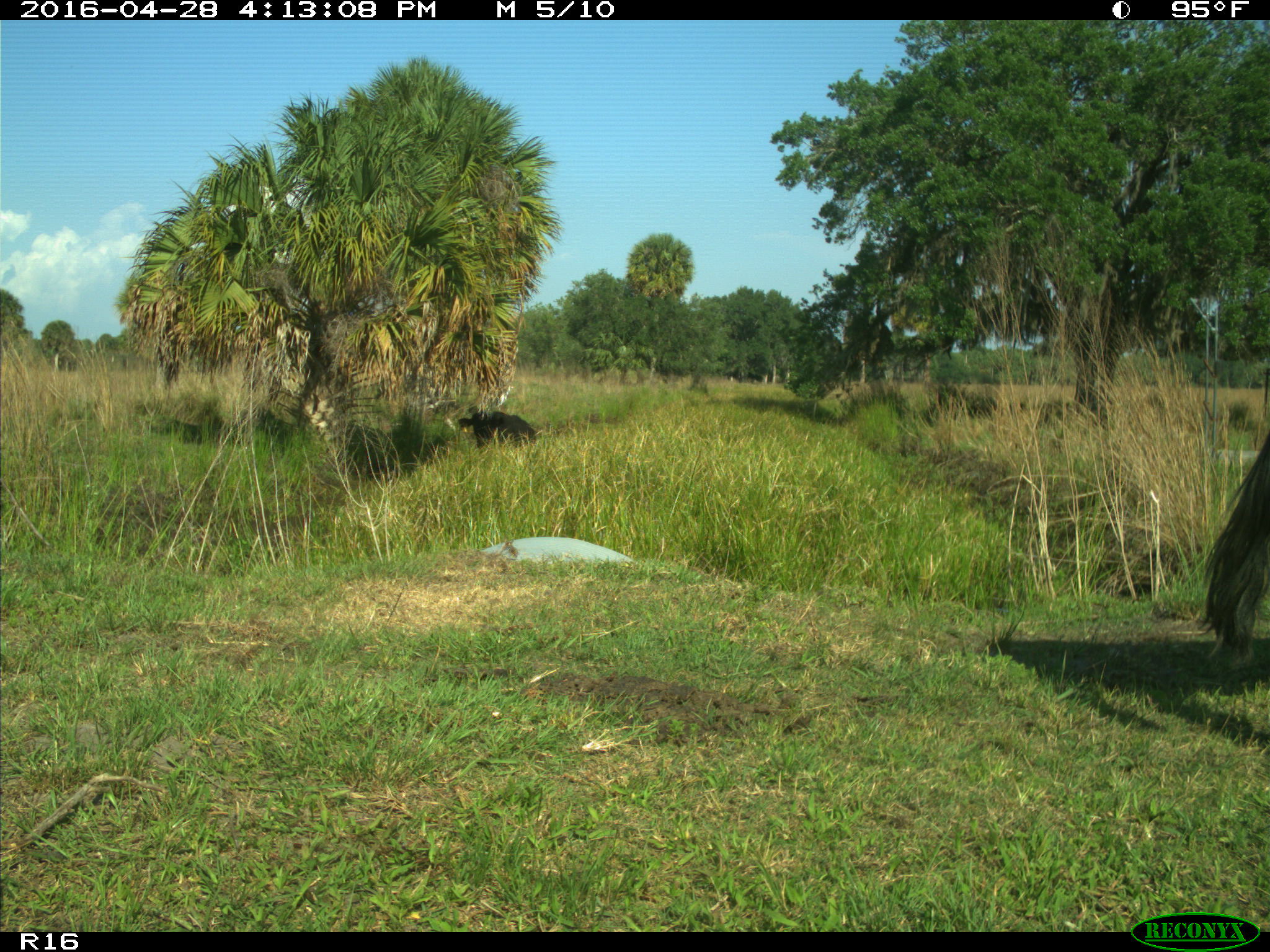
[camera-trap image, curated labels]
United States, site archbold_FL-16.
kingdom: Animalia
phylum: Chordata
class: Mammalia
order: Artiodactyla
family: Bovidae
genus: Bos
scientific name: Bos taurus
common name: domestic cow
Bos taurus (domestic cow).